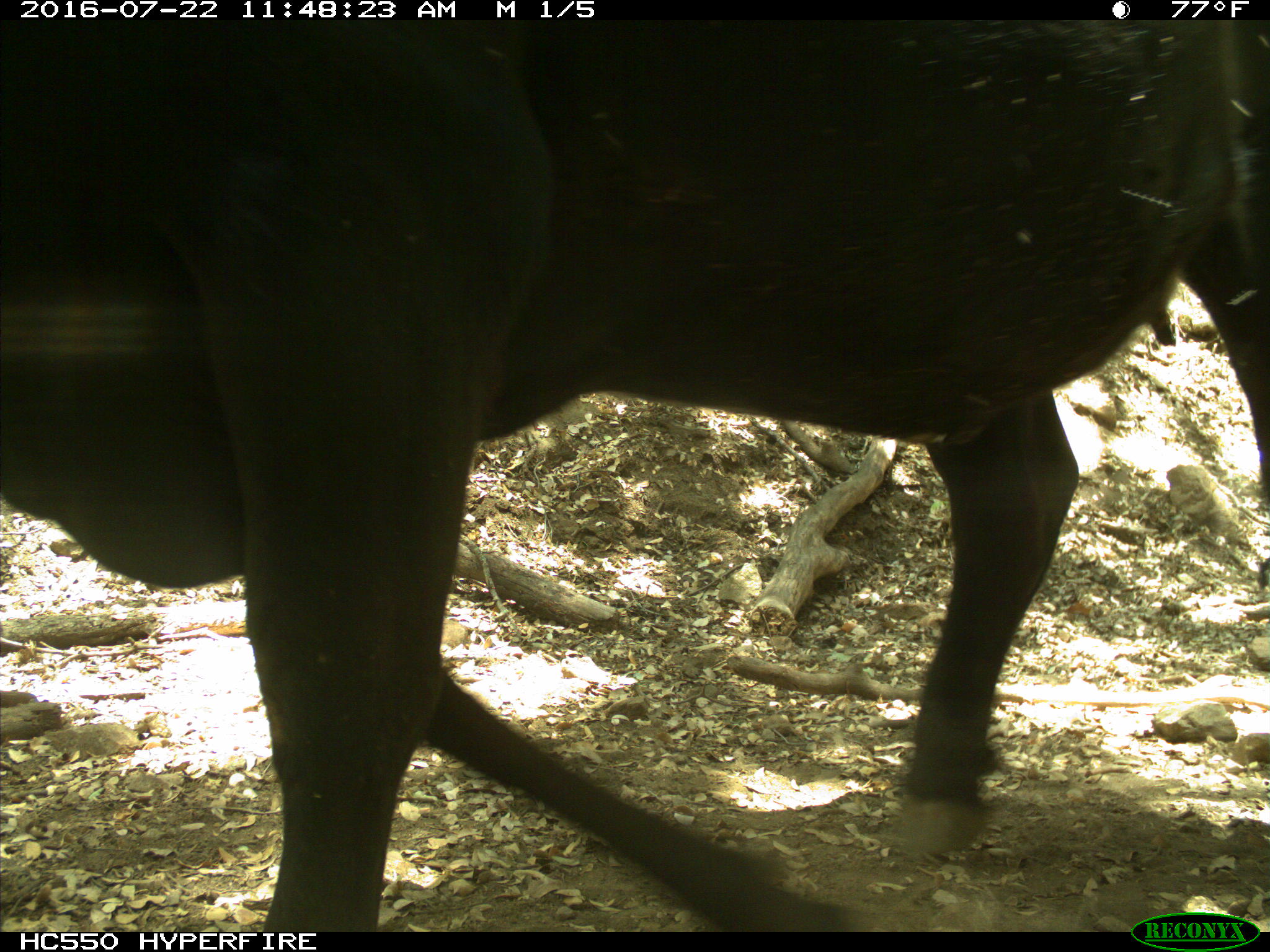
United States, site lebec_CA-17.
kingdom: Animalia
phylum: Chordata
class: Mammalia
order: Artiodactyla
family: Bovidae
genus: Bos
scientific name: Bos taurus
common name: domestic cow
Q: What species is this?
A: Bos taurus (domestic cow).